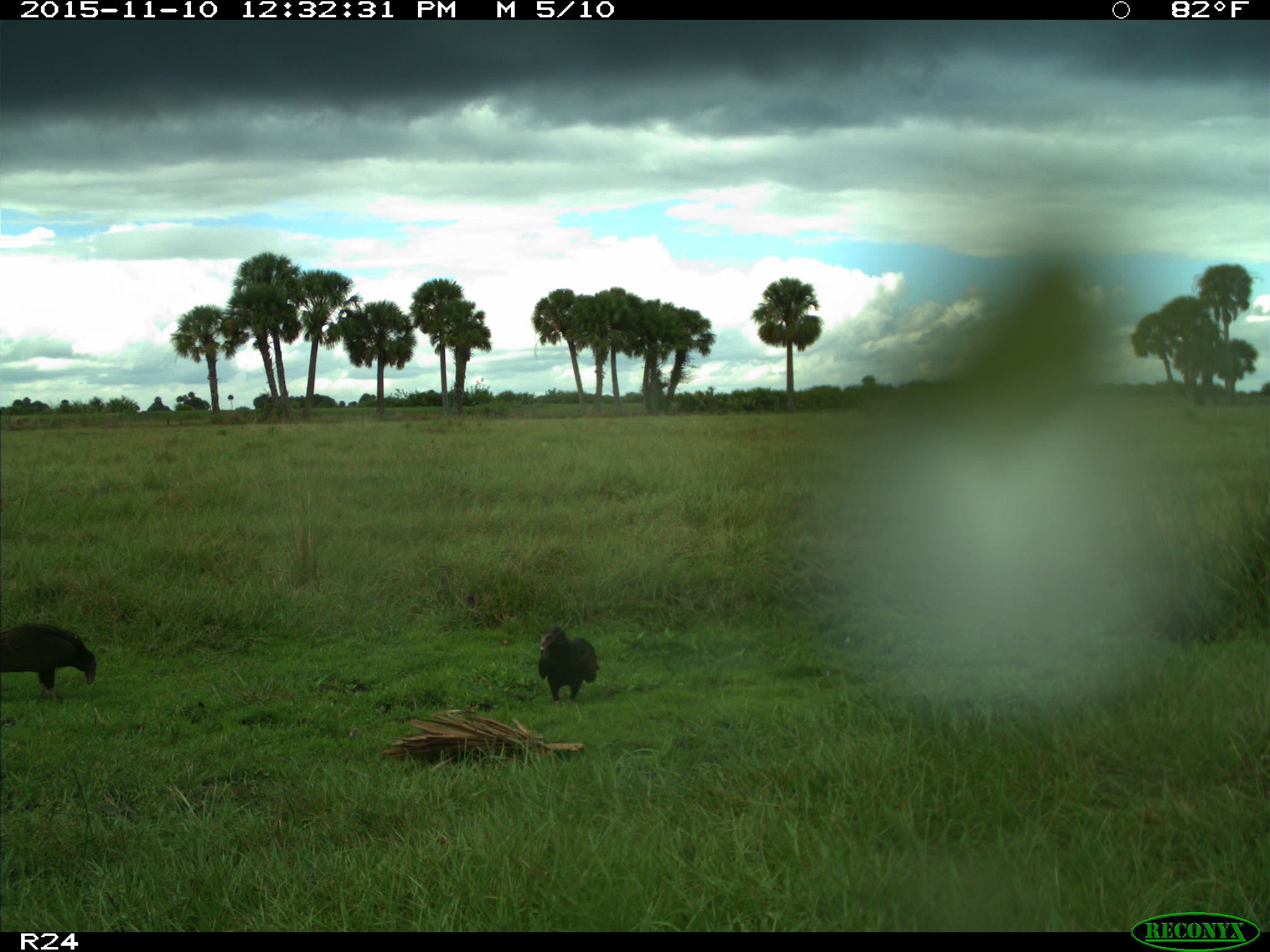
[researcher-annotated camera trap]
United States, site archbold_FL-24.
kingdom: Animalia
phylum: Chordata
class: Aves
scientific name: Aves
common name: birds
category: unidentified bird